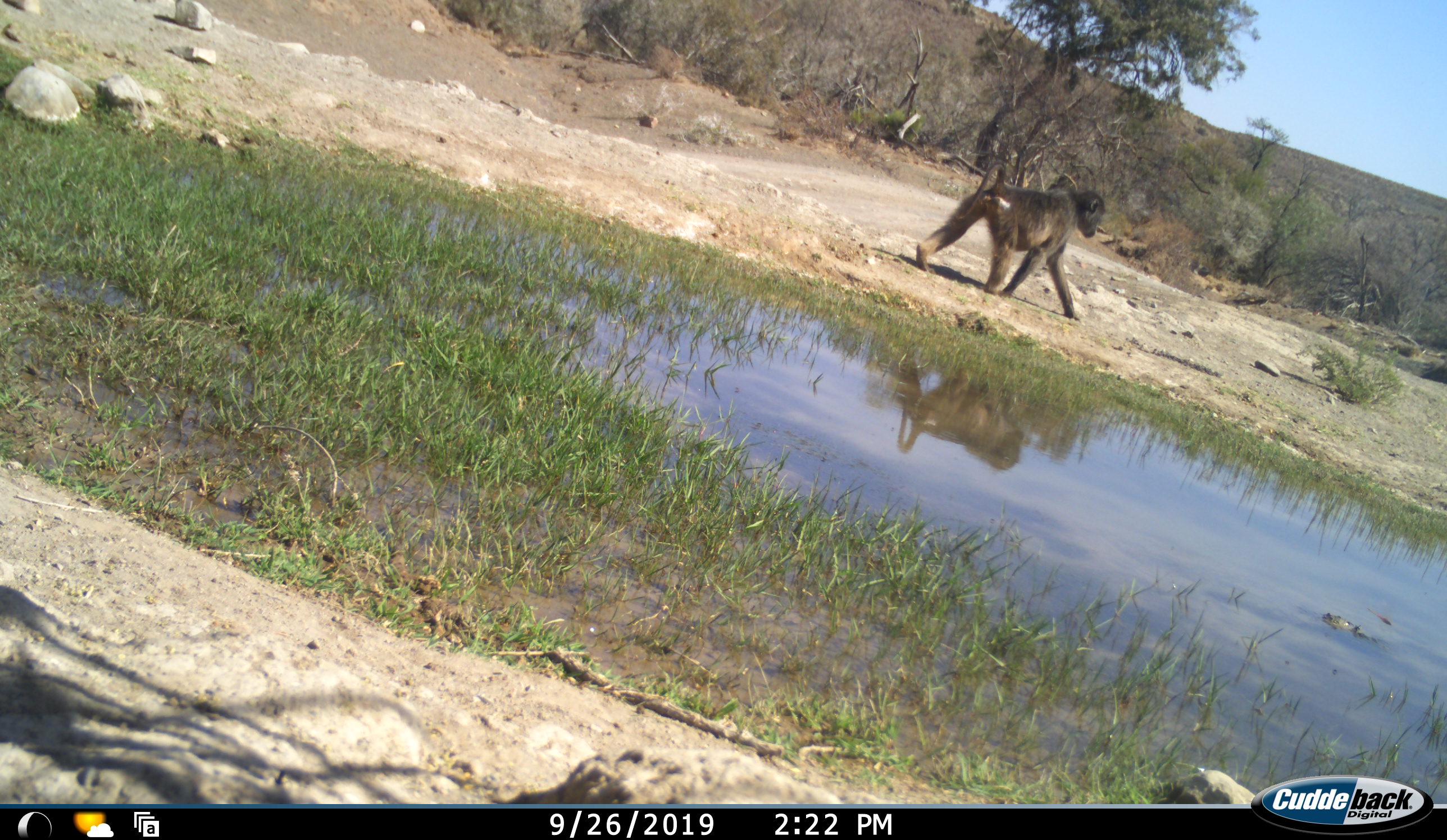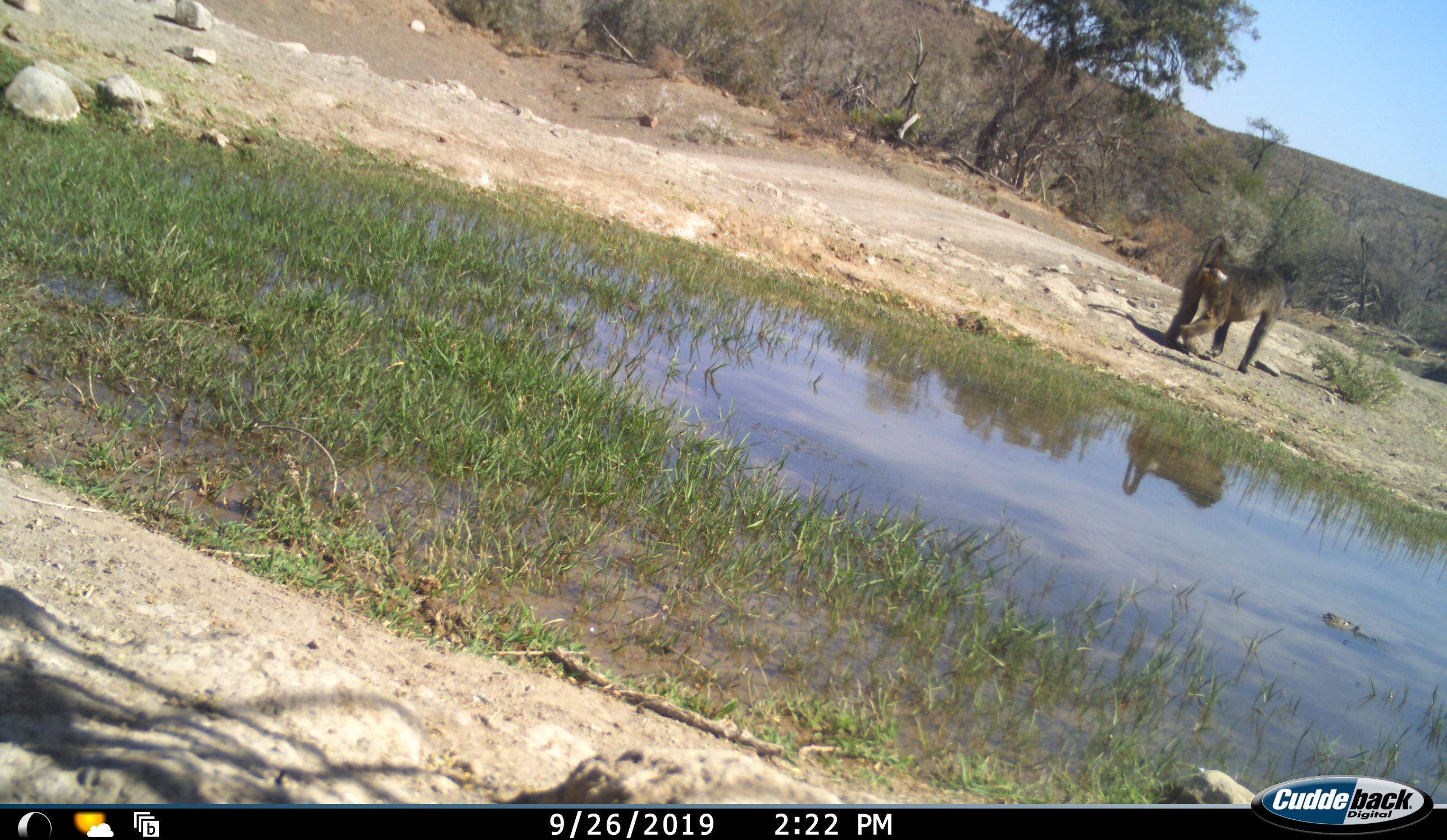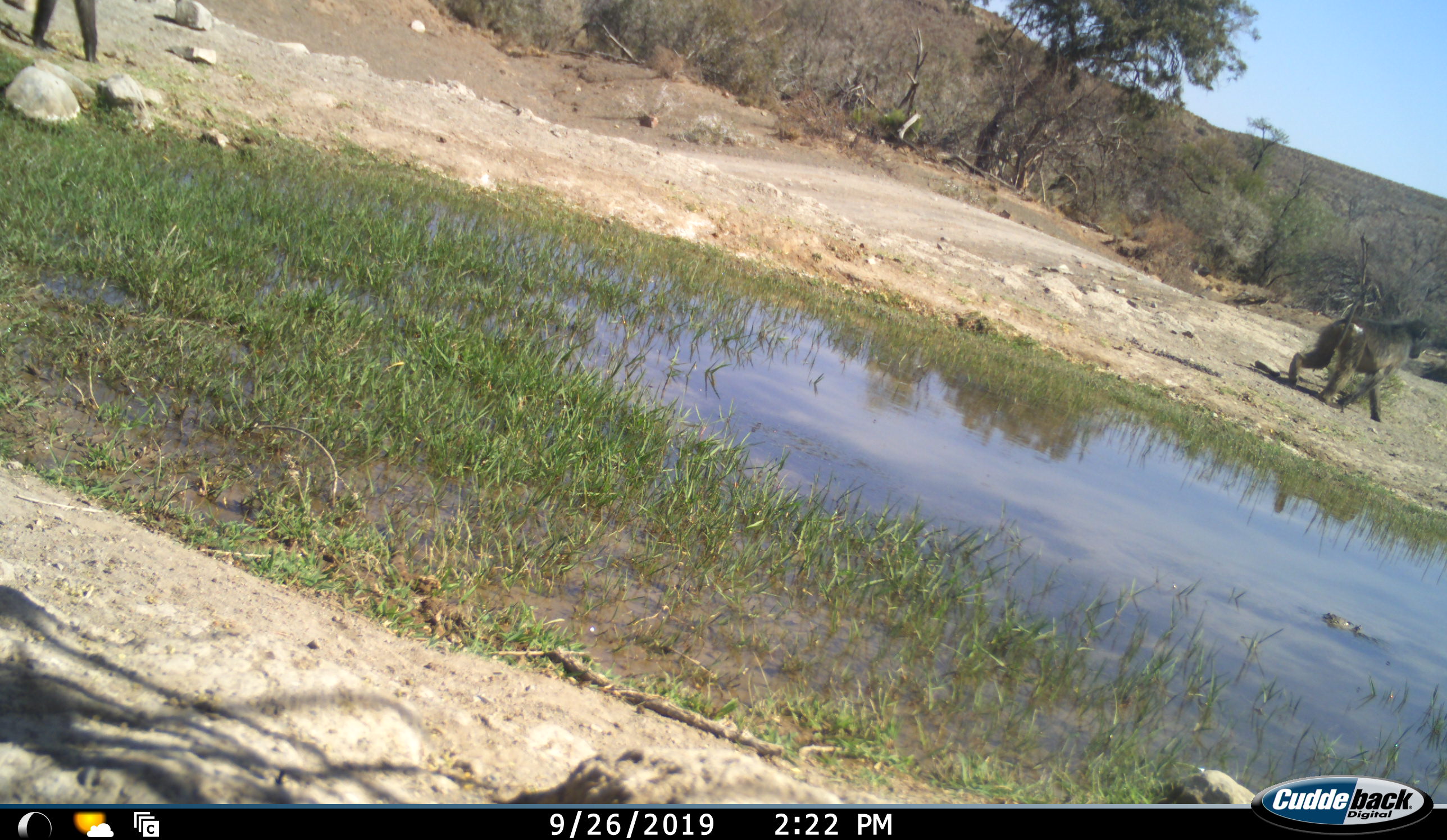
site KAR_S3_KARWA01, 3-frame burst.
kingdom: Animalia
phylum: Chordata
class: Mammalia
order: Primates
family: Cercopithecidae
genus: Papio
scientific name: Papio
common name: baboon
Baboon (Papio), count 2. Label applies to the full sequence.